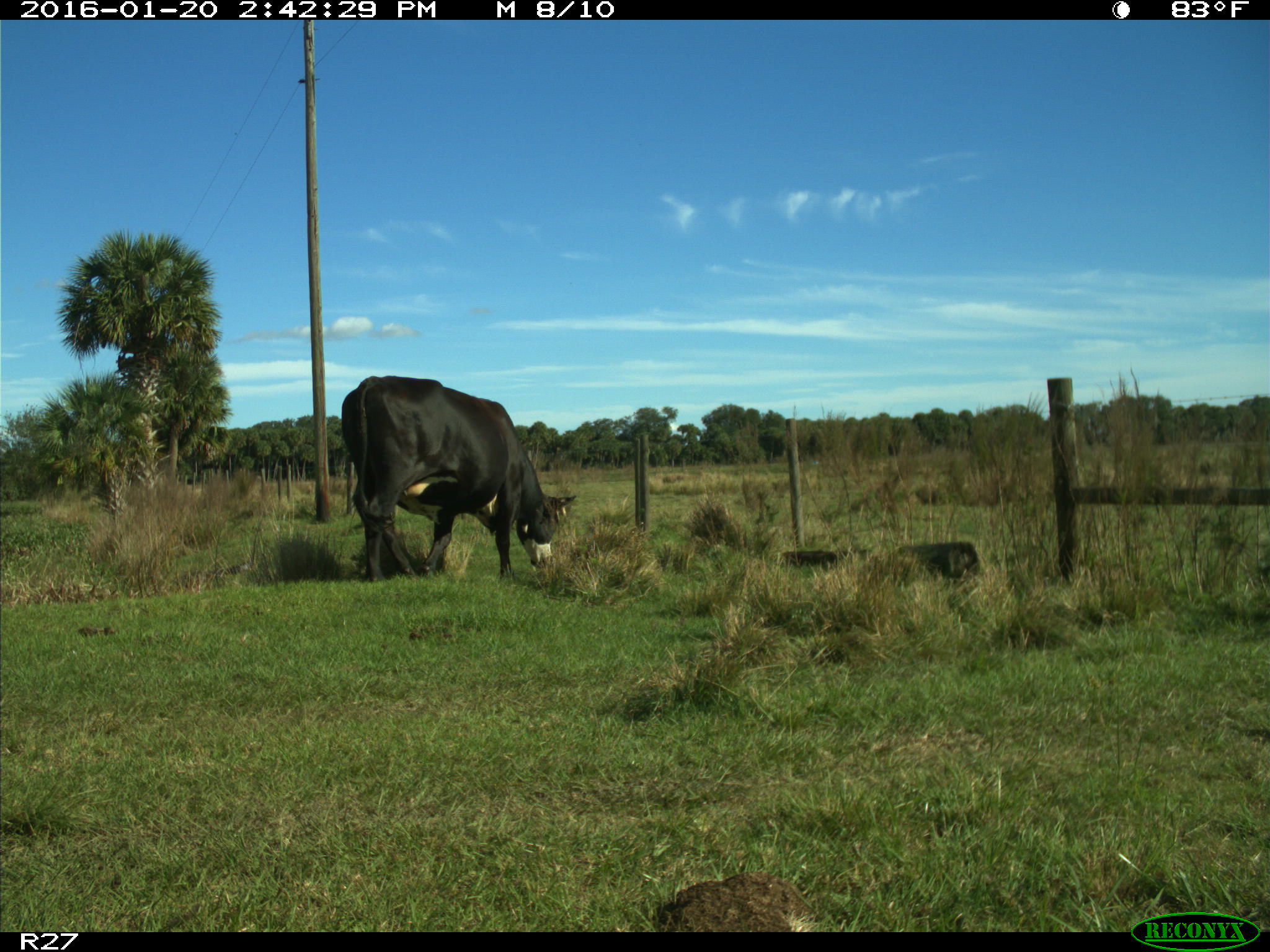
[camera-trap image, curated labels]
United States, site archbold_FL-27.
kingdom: Animalia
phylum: Chordata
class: Mammalia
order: Artiodactyla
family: Bovidae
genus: Bos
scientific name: Bos taurus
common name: domestic cow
Bos taurus (domestic cow).